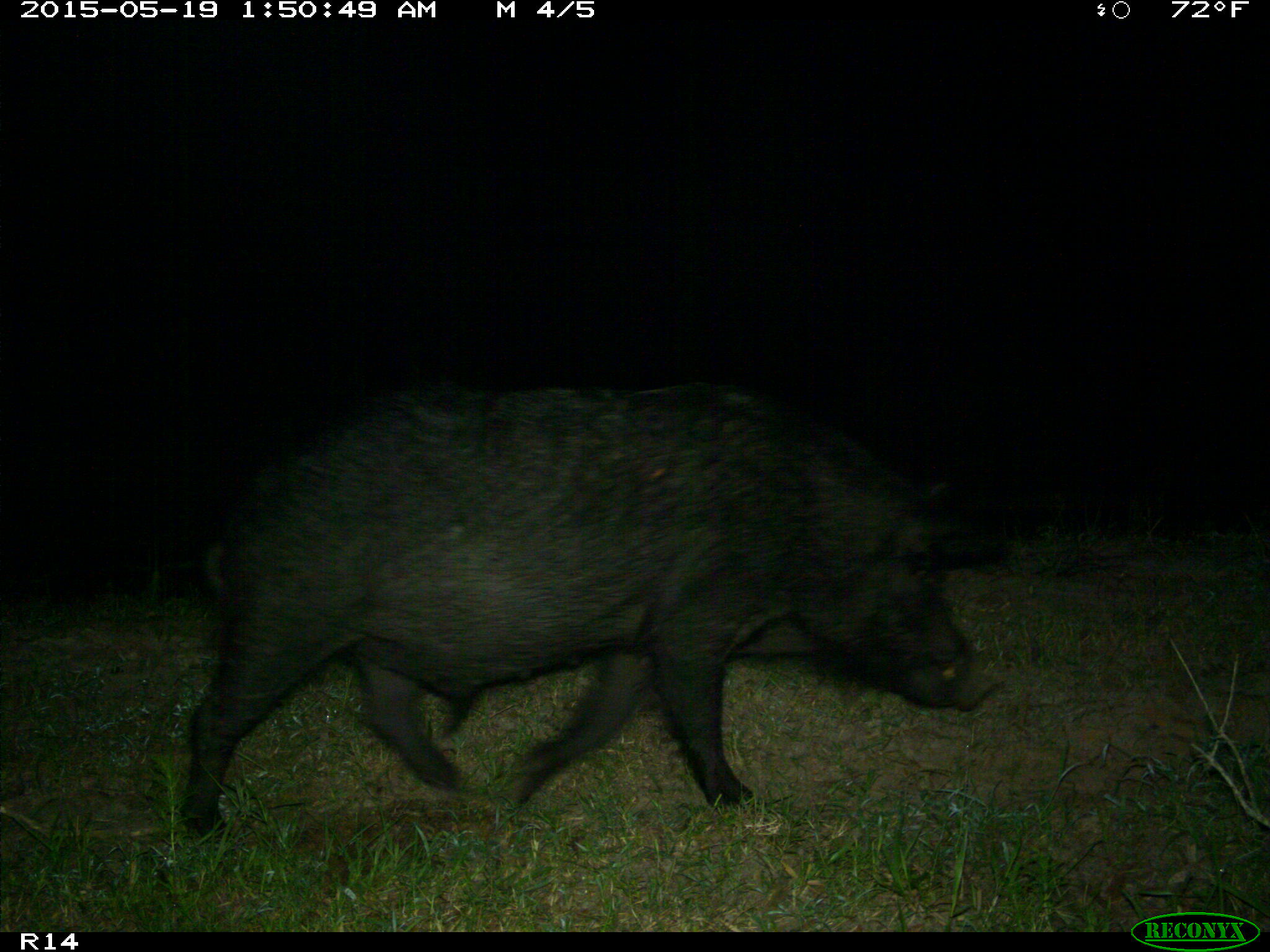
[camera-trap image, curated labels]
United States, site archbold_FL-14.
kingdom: Animalia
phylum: Chordata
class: Mammalia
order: Artiodactyla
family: Suidae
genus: Sus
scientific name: Sus scrofa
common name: wild boar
Sus scrofa (wild boar).